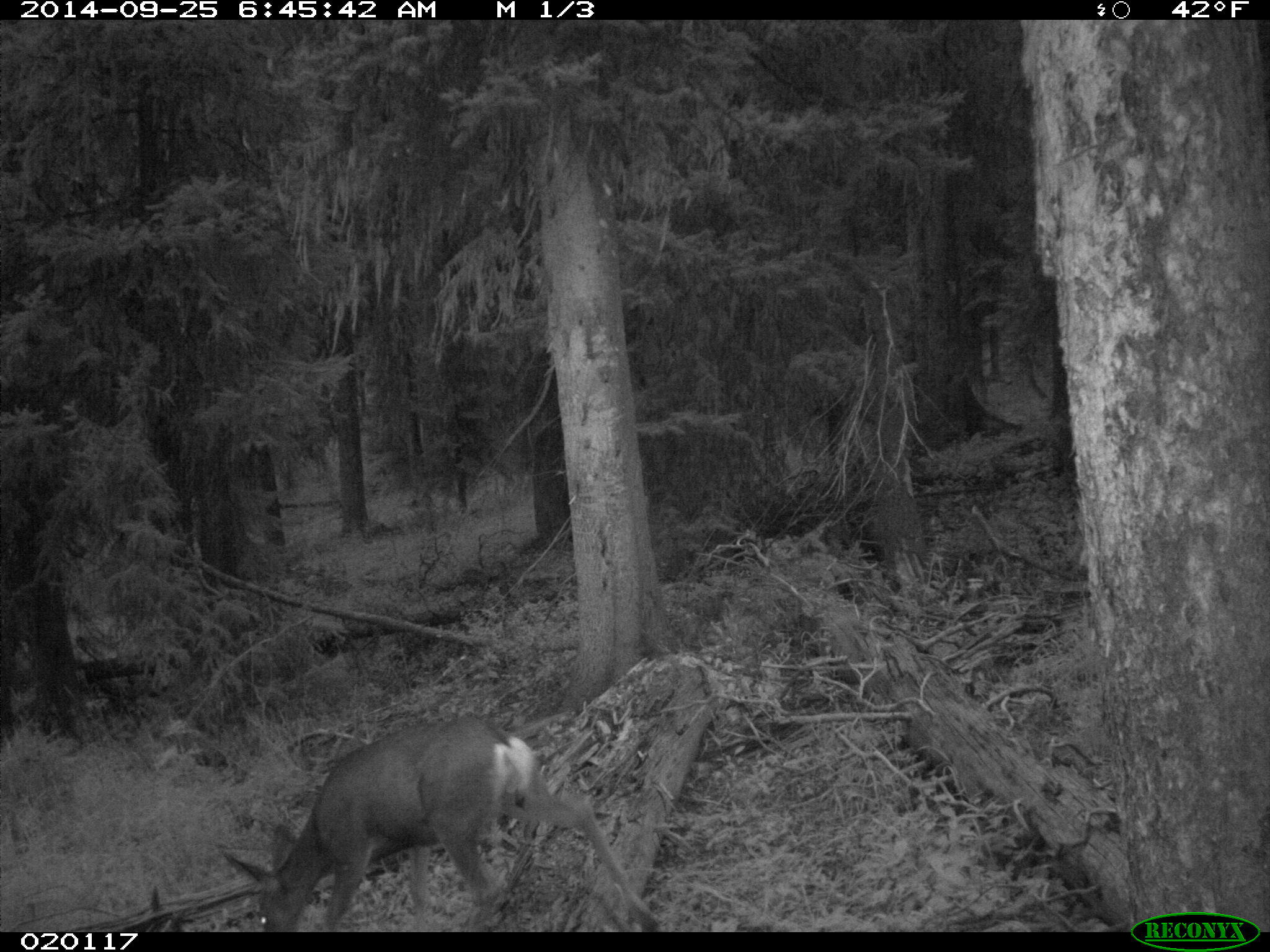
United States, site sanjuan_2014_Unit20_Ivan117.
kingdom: Animalia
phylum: Chordata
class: Mammalia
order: Artiodactyla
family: Cervidae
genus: Odocoileus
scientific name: Odocoileus hemionus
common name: mule deer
Odocoileus hemionus (mule deer).